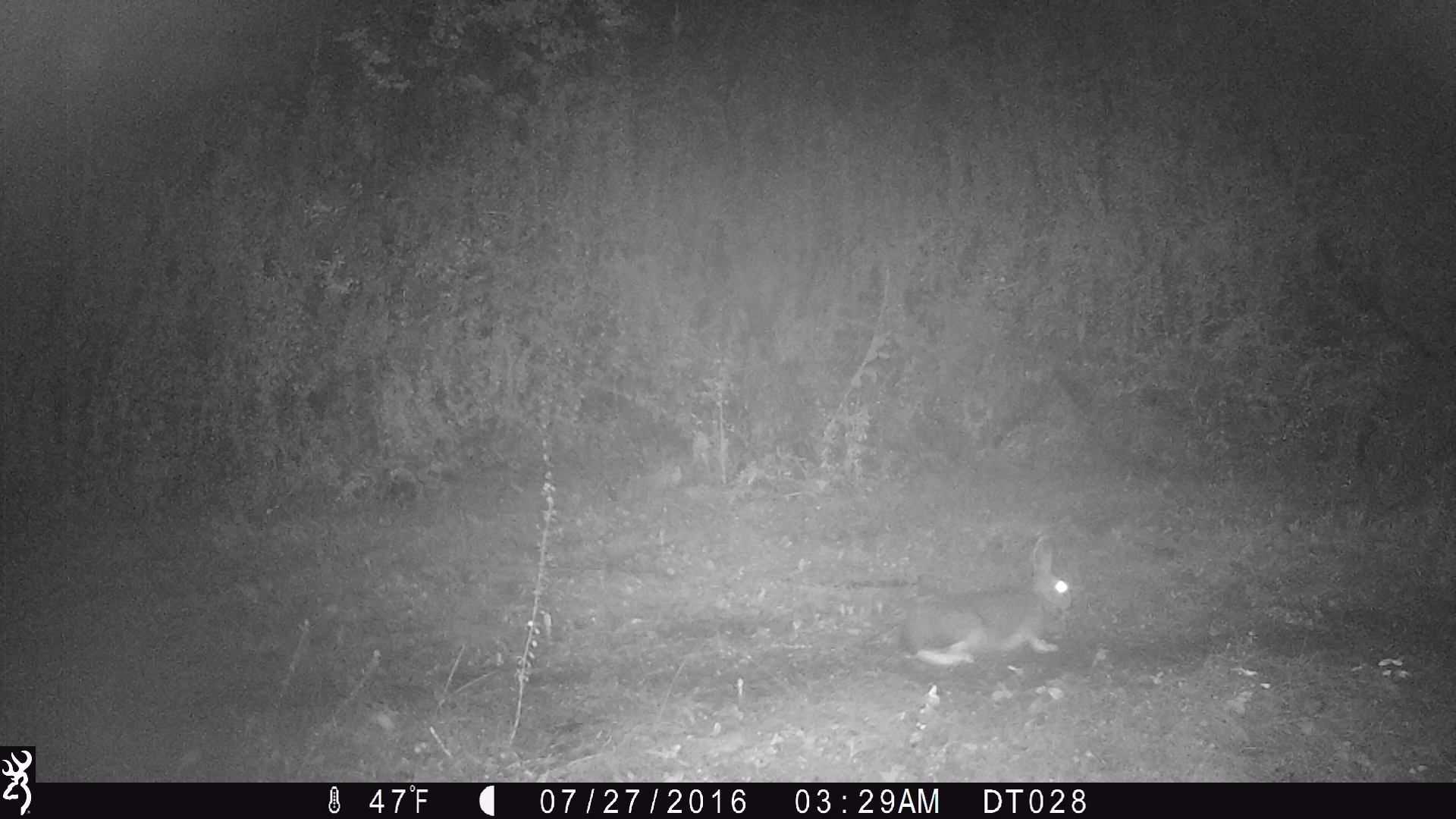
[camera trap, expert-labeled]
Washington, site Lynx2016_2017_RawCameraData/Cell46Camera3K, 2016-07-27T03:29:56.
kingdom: Animalia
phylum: Chordata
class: Mammalia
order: Lagomorpha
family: Leporidae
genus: Lepus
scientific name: Lepus americanus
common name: snowshoe hare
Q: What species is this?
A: Lepus americanus (snowshoe hare).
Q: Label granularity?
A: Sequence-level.